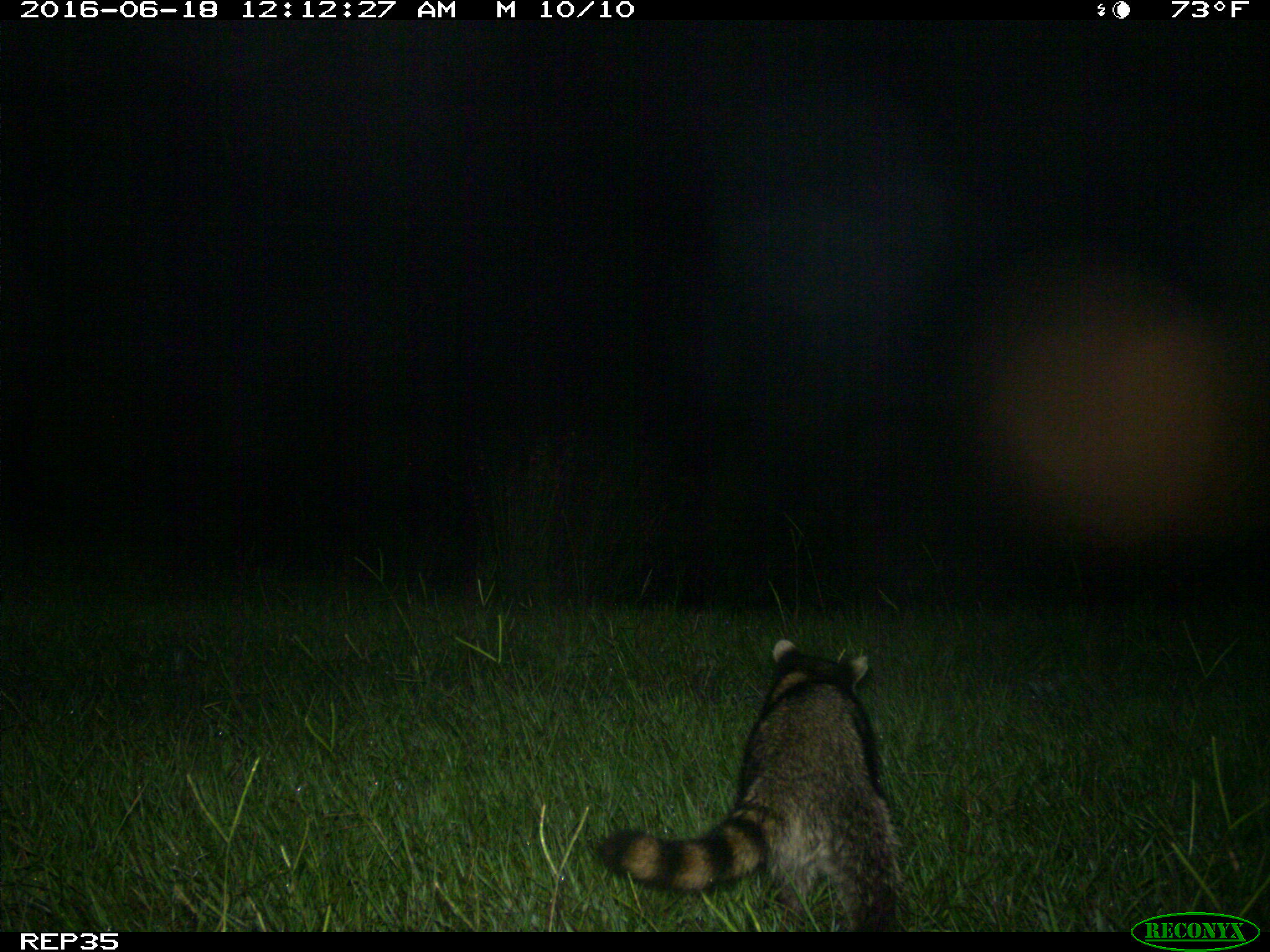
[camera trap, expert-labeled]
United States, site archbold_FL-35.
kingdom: Animalia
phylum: Chordata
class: Mammalia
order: Carnivora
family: Procyonidae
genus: Procyon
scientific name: Procyon lotor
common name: common raccoon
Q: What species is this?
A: Procyon lotor (common raccoon).